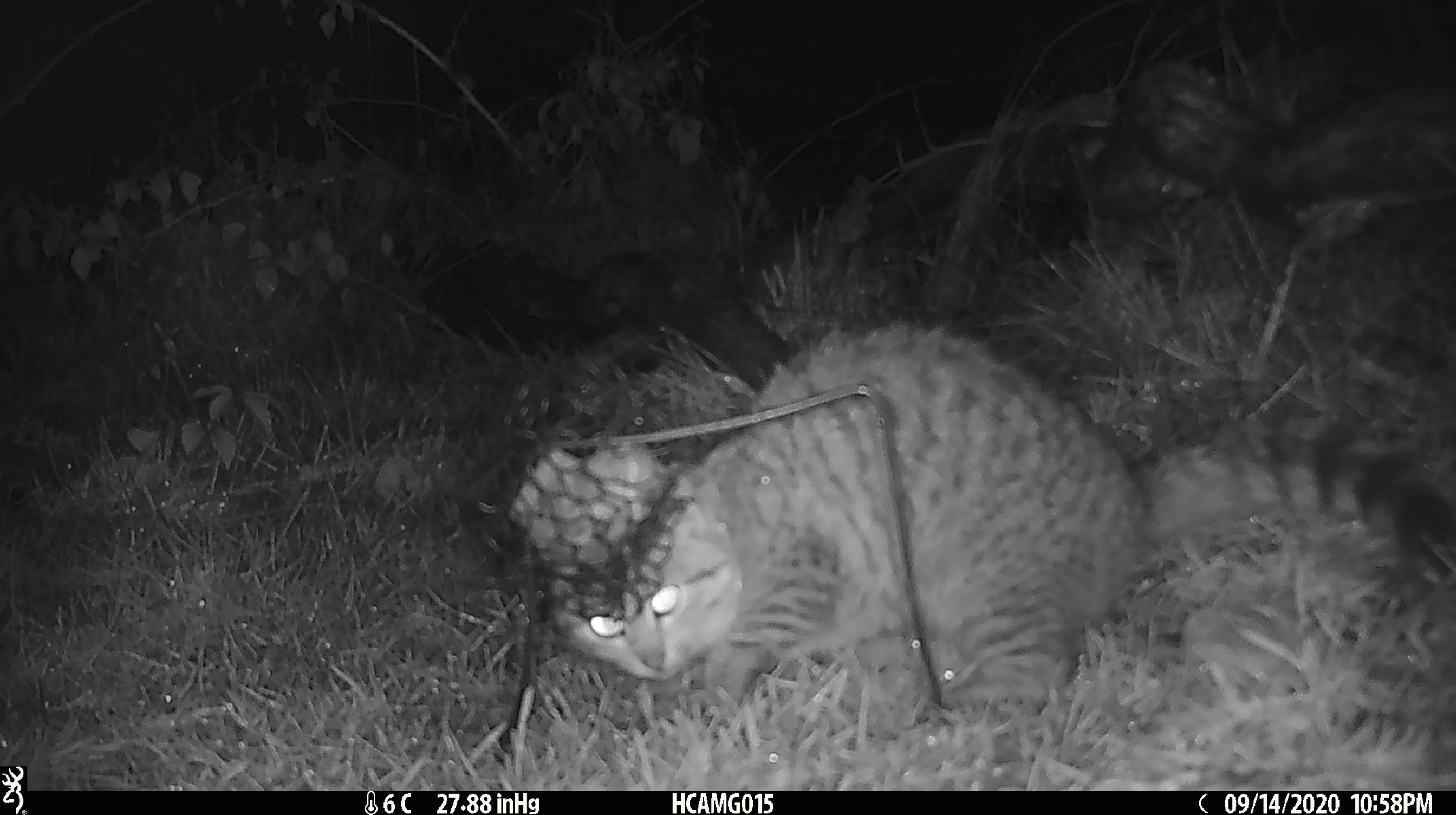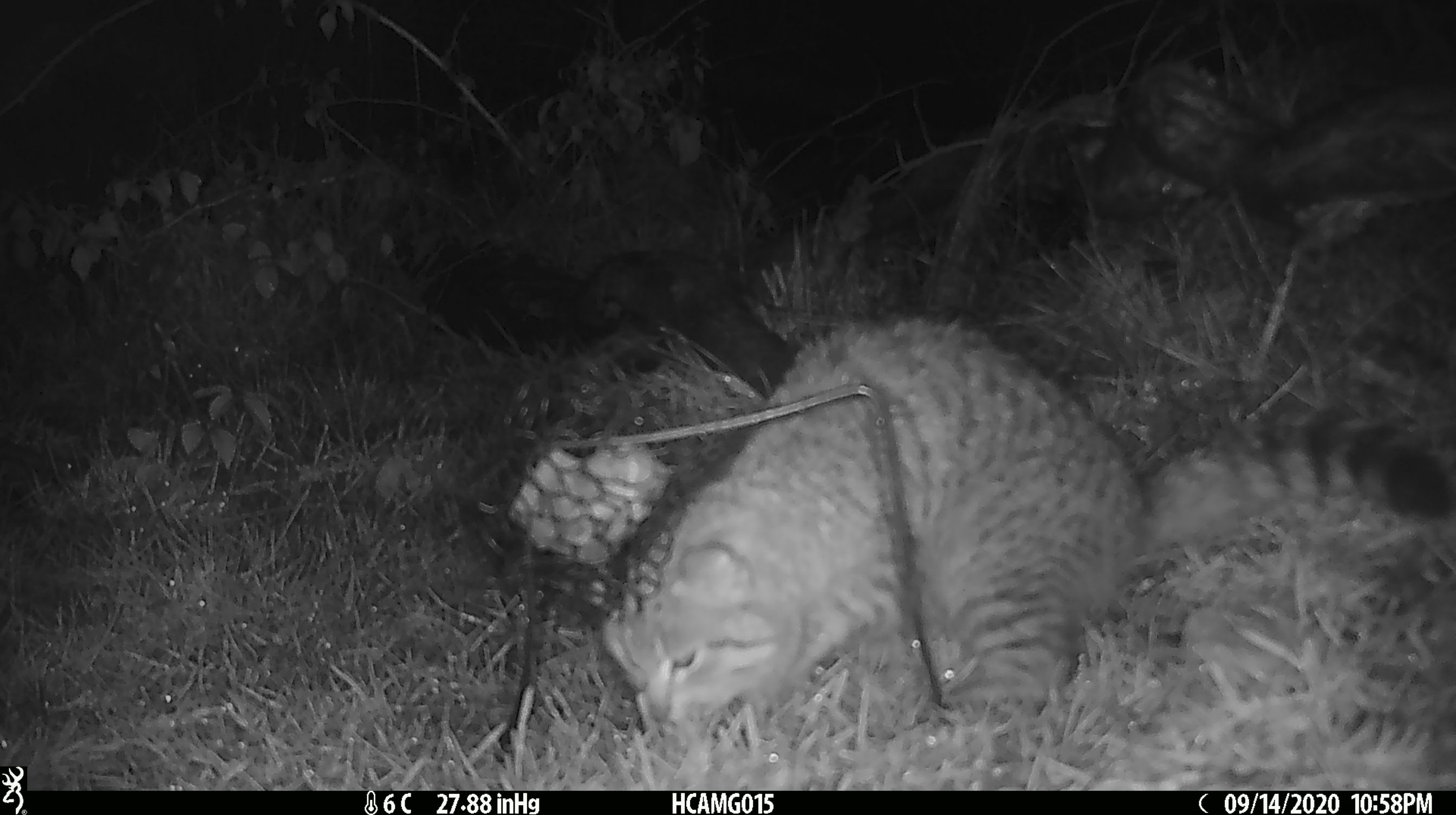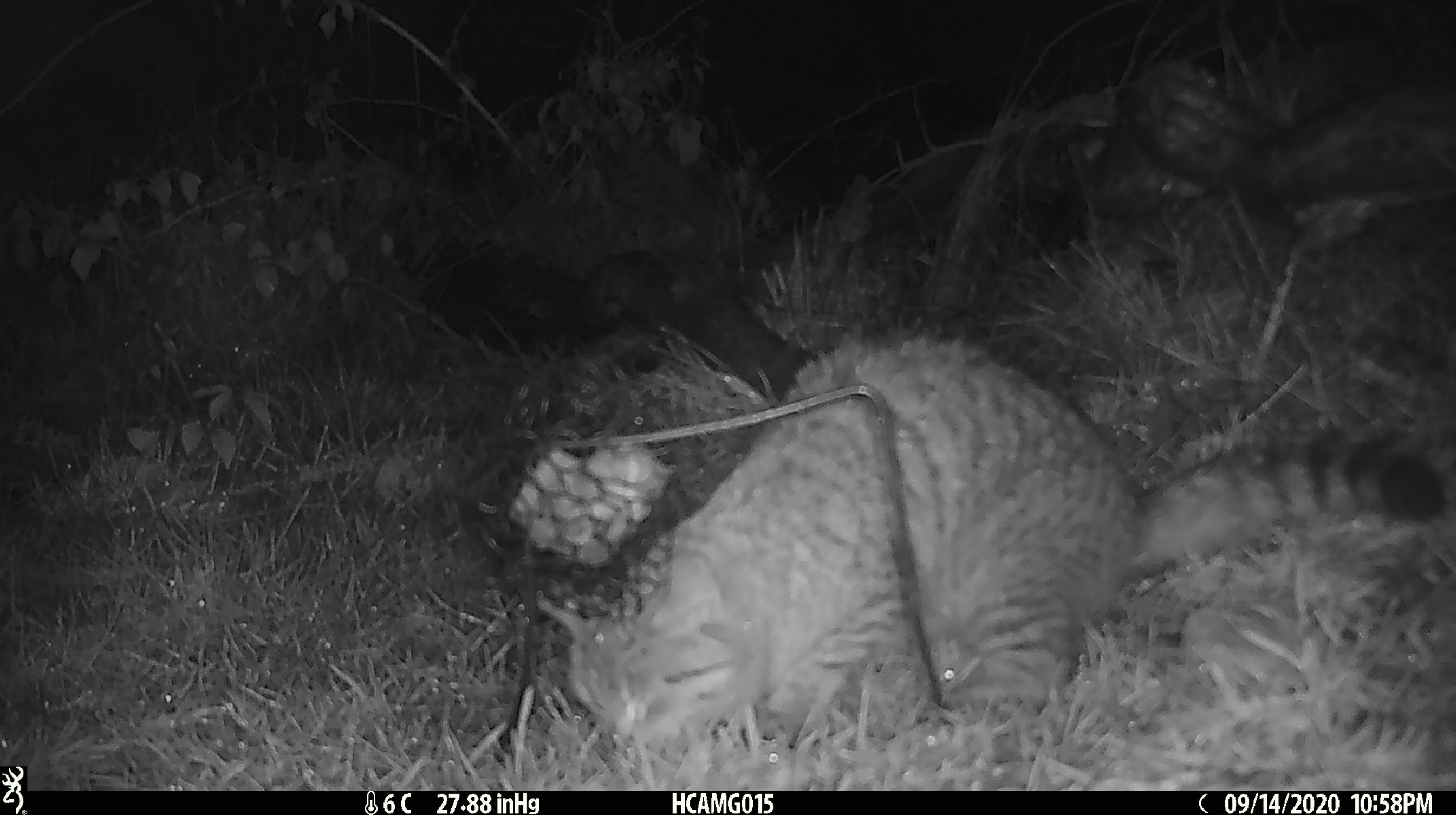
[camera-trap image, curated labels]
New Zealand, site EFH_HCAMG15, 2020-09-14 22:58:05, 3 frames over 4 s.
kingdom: Animalia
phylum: Chordata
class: Mammalia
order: Carnivora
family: Felidae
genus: Felis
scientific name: Felis catus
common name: domestic cat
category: cat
Cat (domestic cat) (Felis catus).